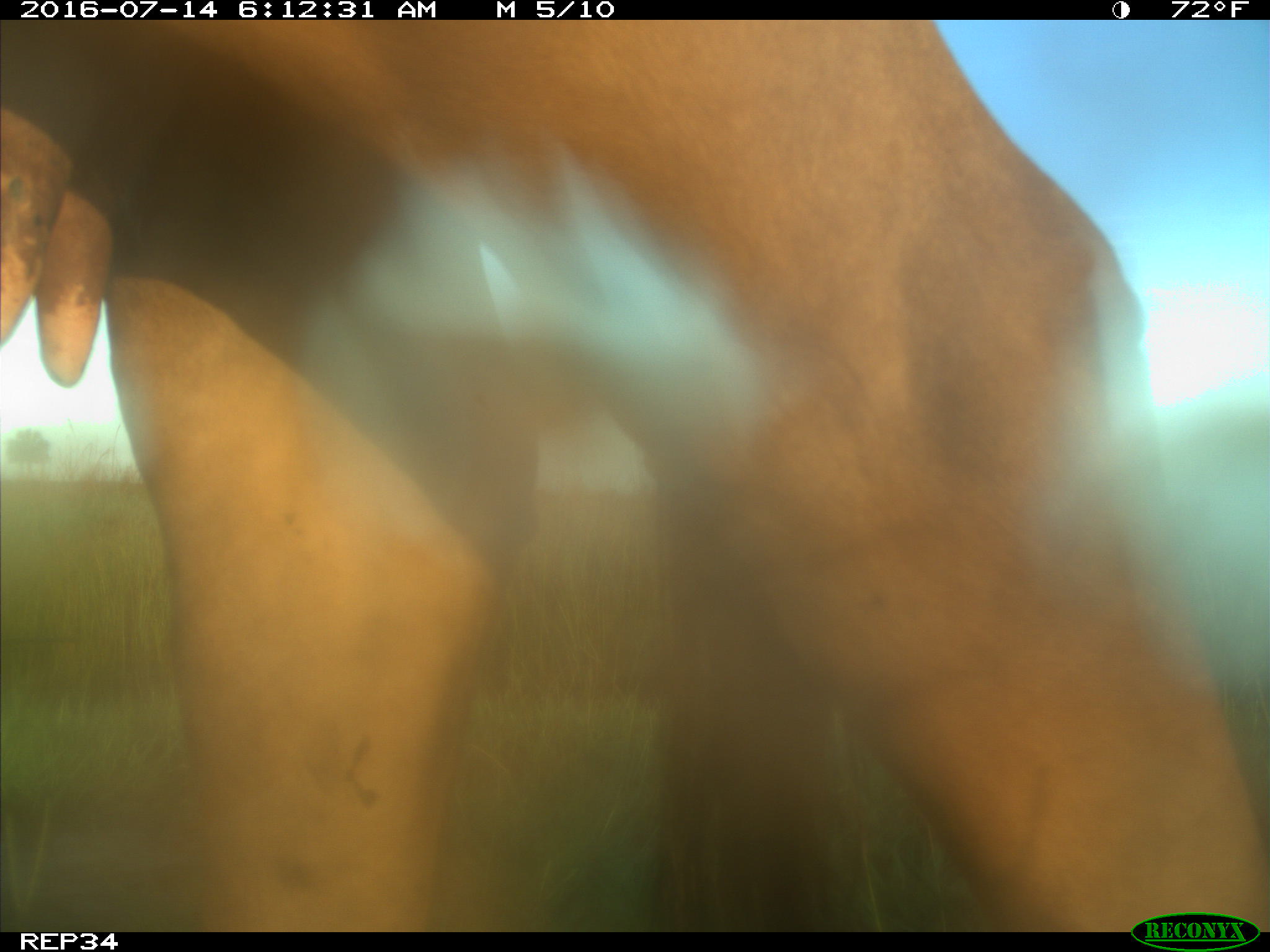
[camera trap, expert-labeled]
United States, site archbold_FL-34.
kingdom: Animalia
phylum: Chordata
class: Mammalia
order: Artiodactyla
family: Bovidae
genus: Bos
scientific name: Bos taurus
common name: domestic cow